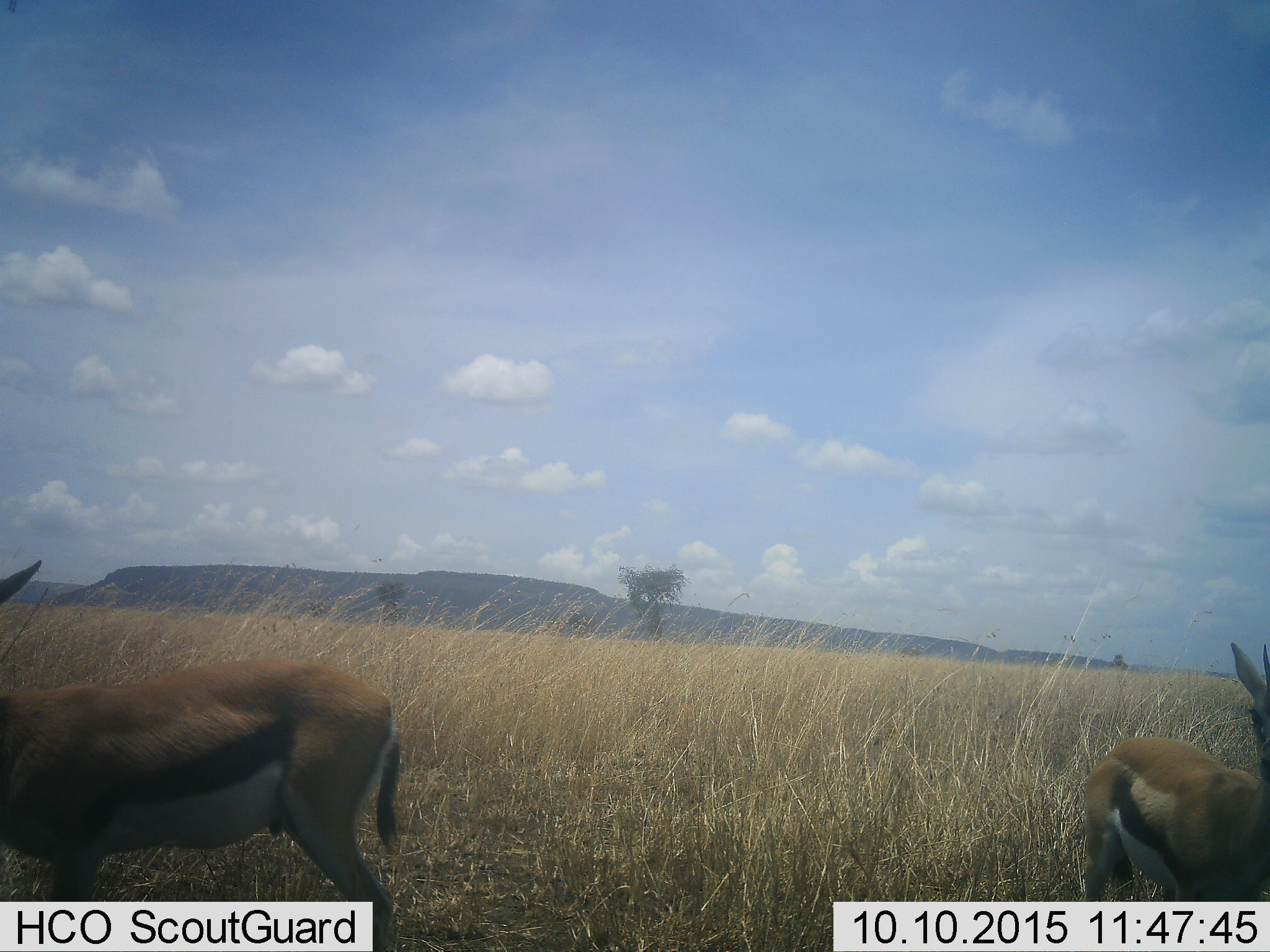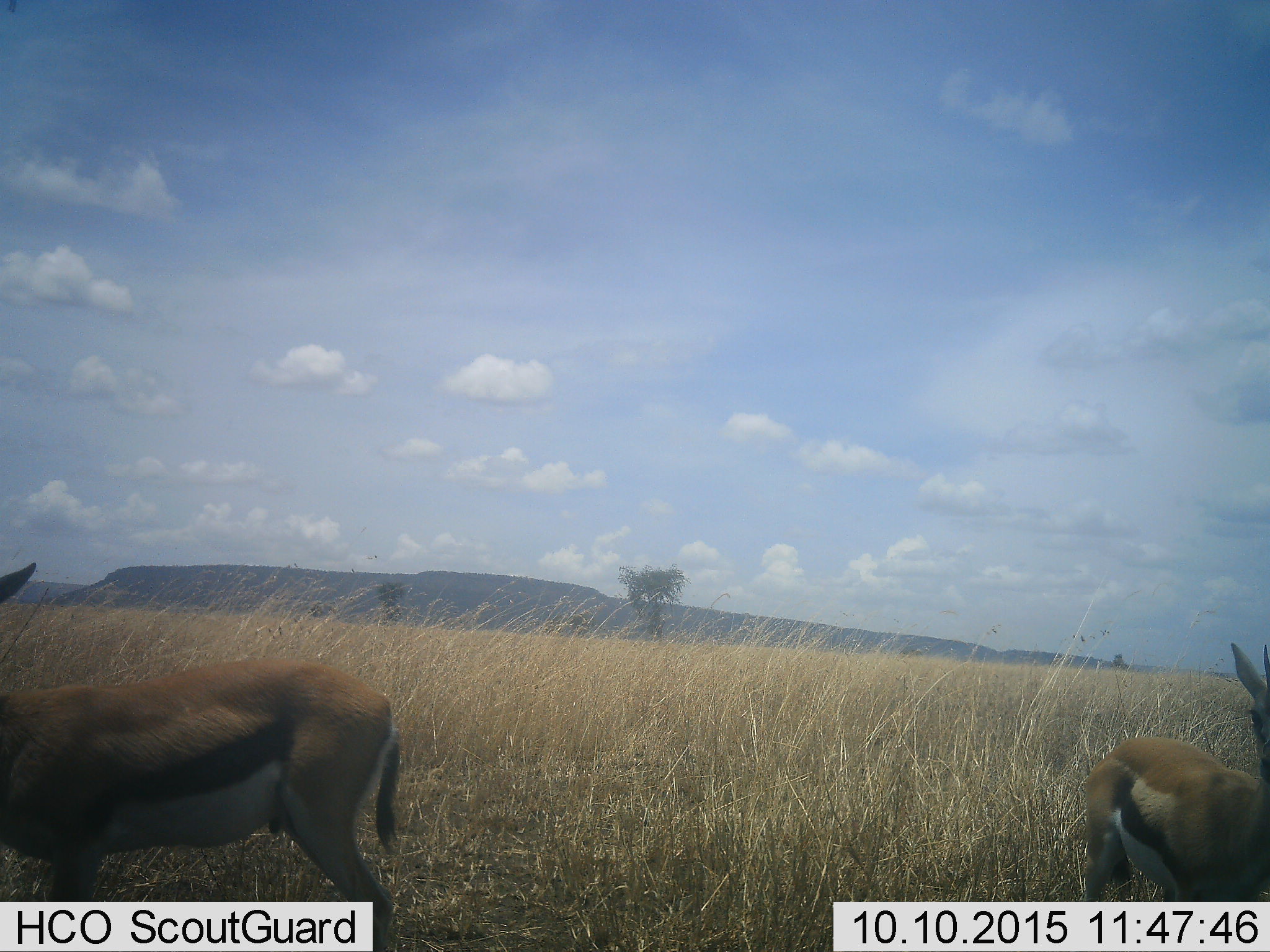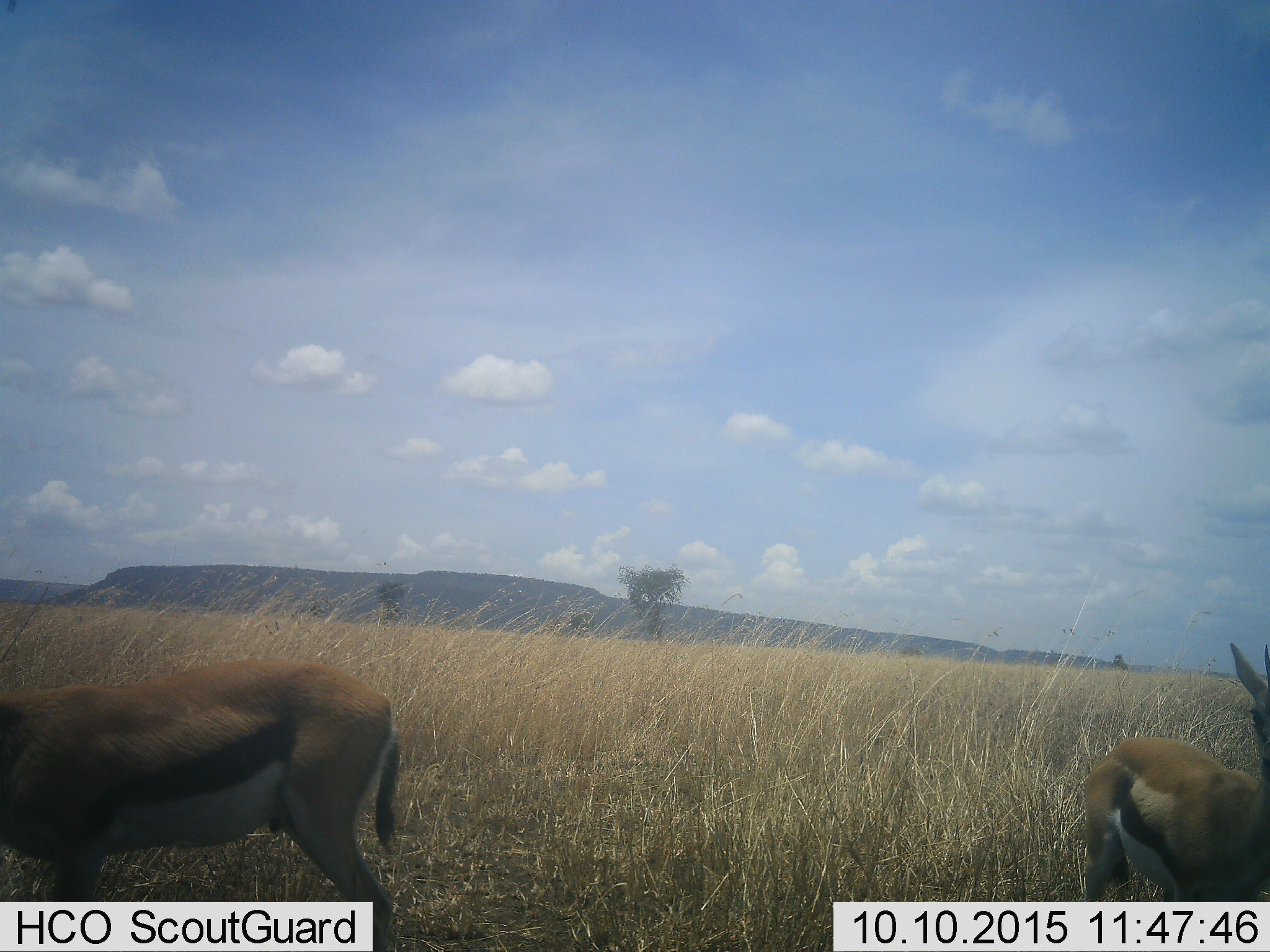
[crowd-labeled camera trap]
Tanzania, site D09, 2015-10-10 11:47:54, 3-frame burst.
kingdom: Animalia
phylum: Chordata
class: Mammalia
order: Artiodactyla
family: Bovidae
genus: Eudorcas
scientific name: Eudorcas thomsonii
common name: thomson's gazelle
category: gazellethomsons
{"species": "gazellethomsons (thomson's gazelle) (Eudorcas thomsonii)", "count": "2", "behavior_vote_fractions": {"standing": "86%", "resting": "0%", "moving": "14%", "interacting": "0%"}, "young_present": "7%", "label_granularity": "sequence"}